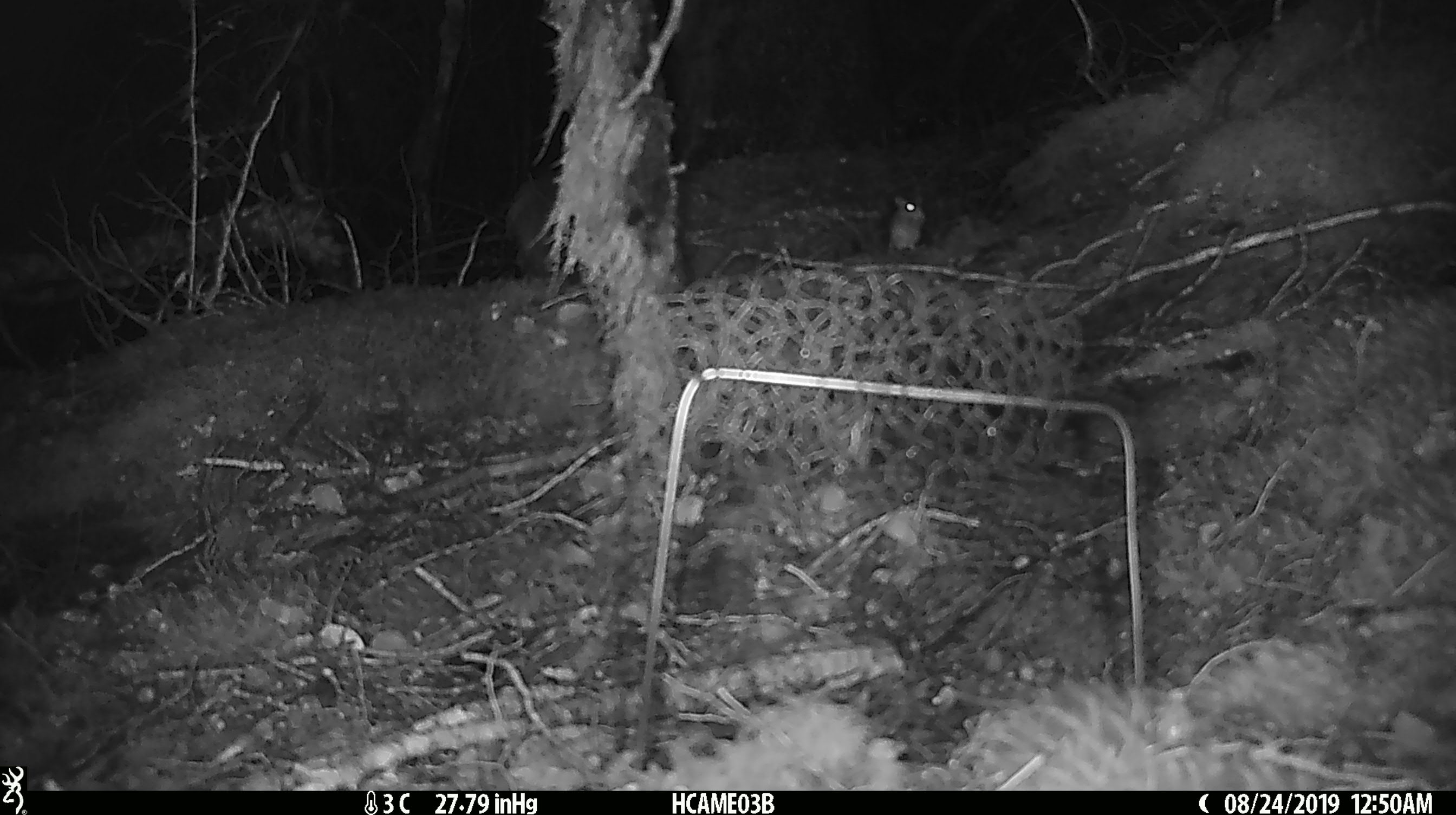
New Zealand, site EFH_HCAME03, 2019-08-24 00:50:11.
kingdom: Animalia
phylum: Chordata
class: Mammalia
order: Rodentia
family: Muridae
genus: Mus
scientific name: Mus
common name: mouse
Mouse (Mus).